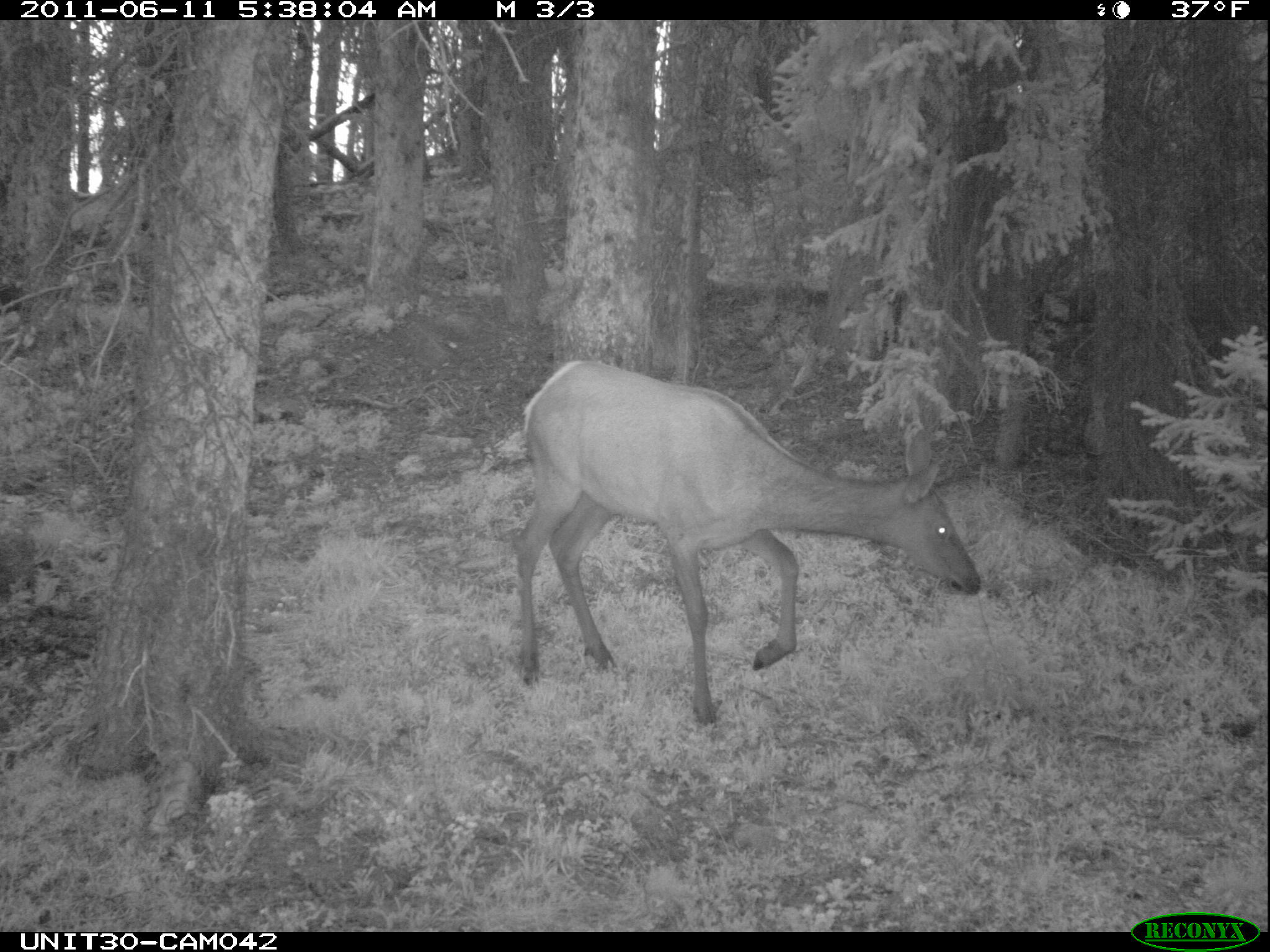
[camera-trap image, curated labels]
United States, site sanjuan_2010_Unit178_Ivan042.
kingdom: Animalia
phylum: Chordata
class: Mammalia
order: Artiodactyla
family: Cervidae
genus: Cervus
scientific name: Cervus elaphus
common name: red deer